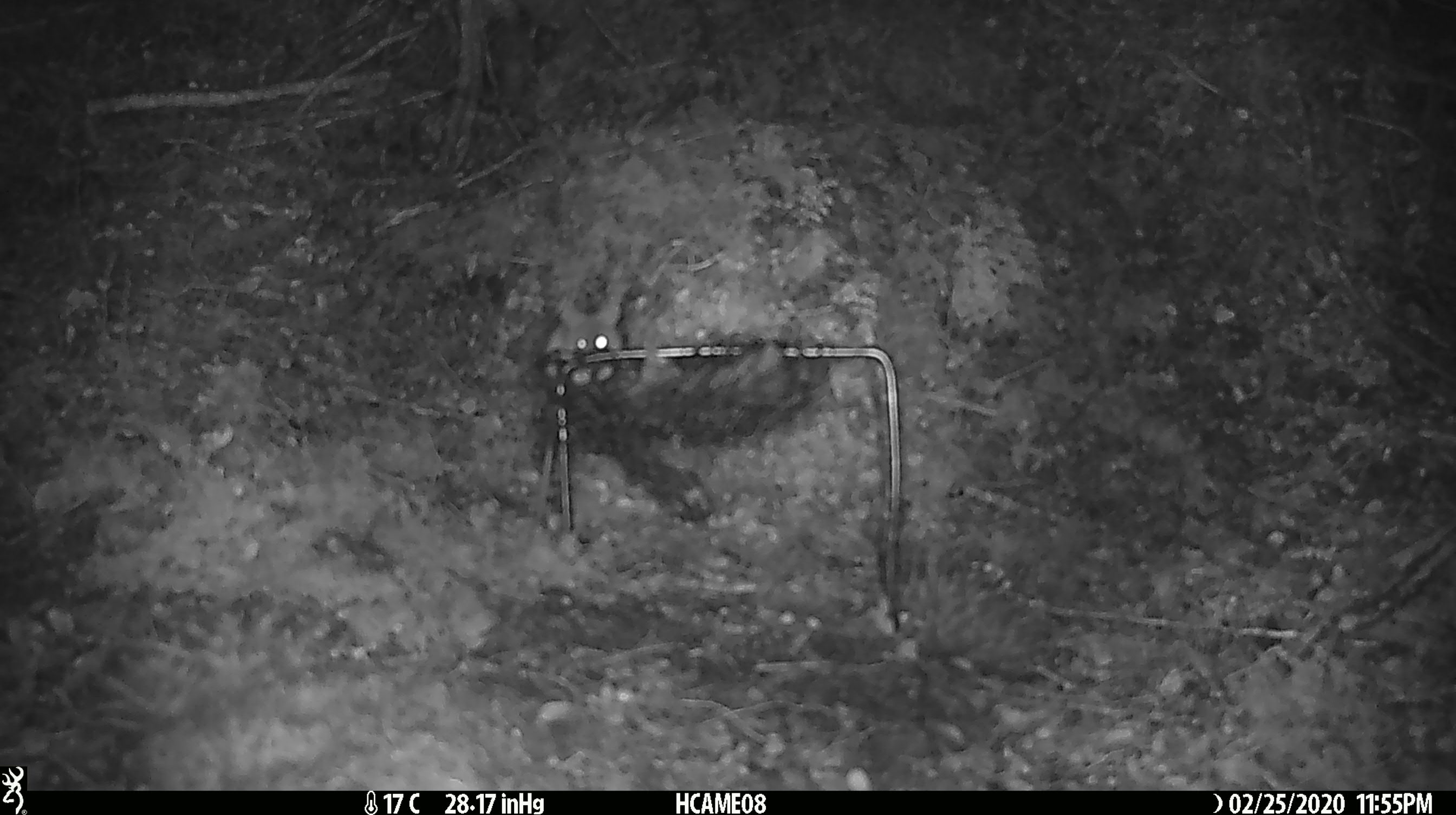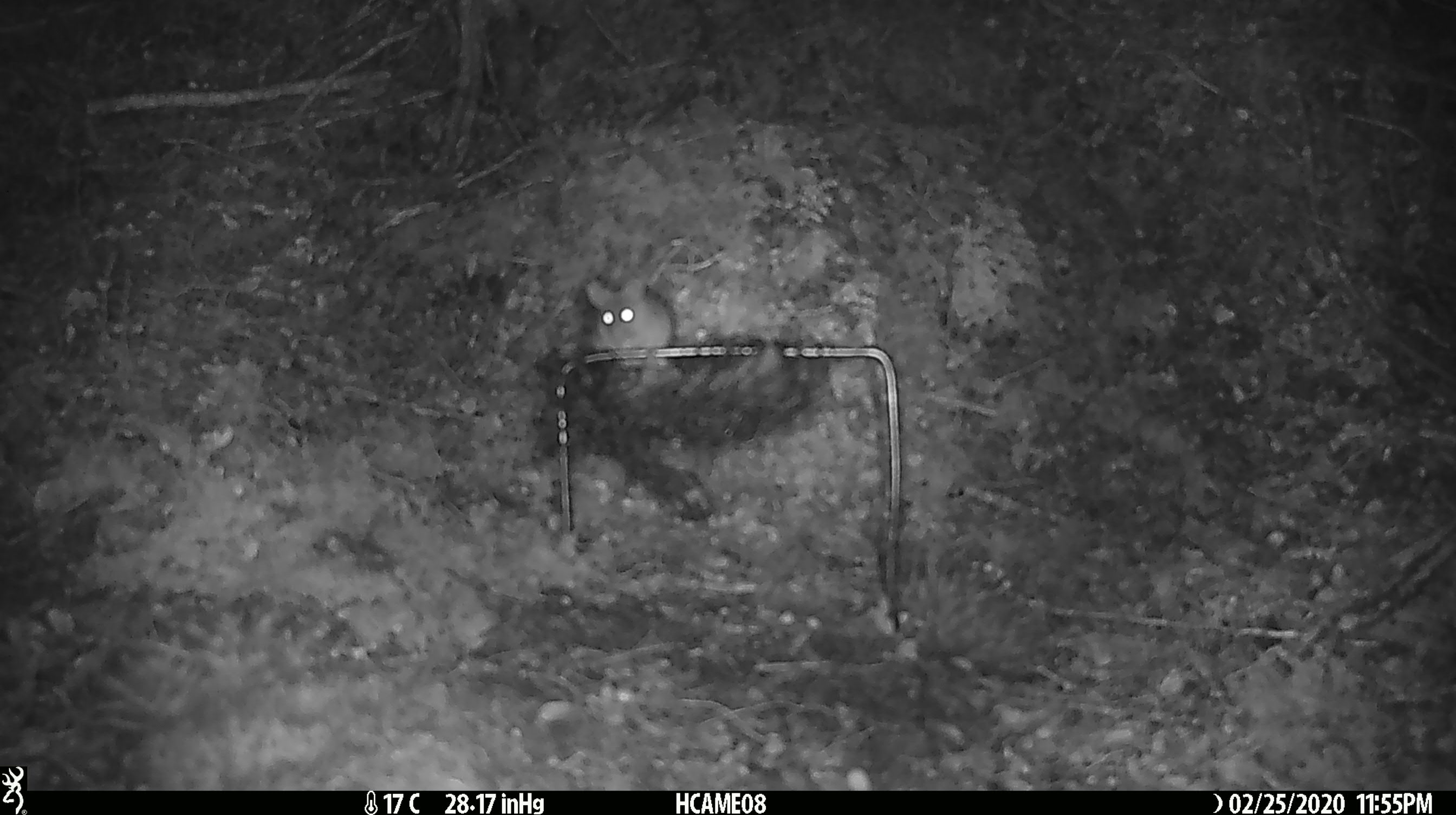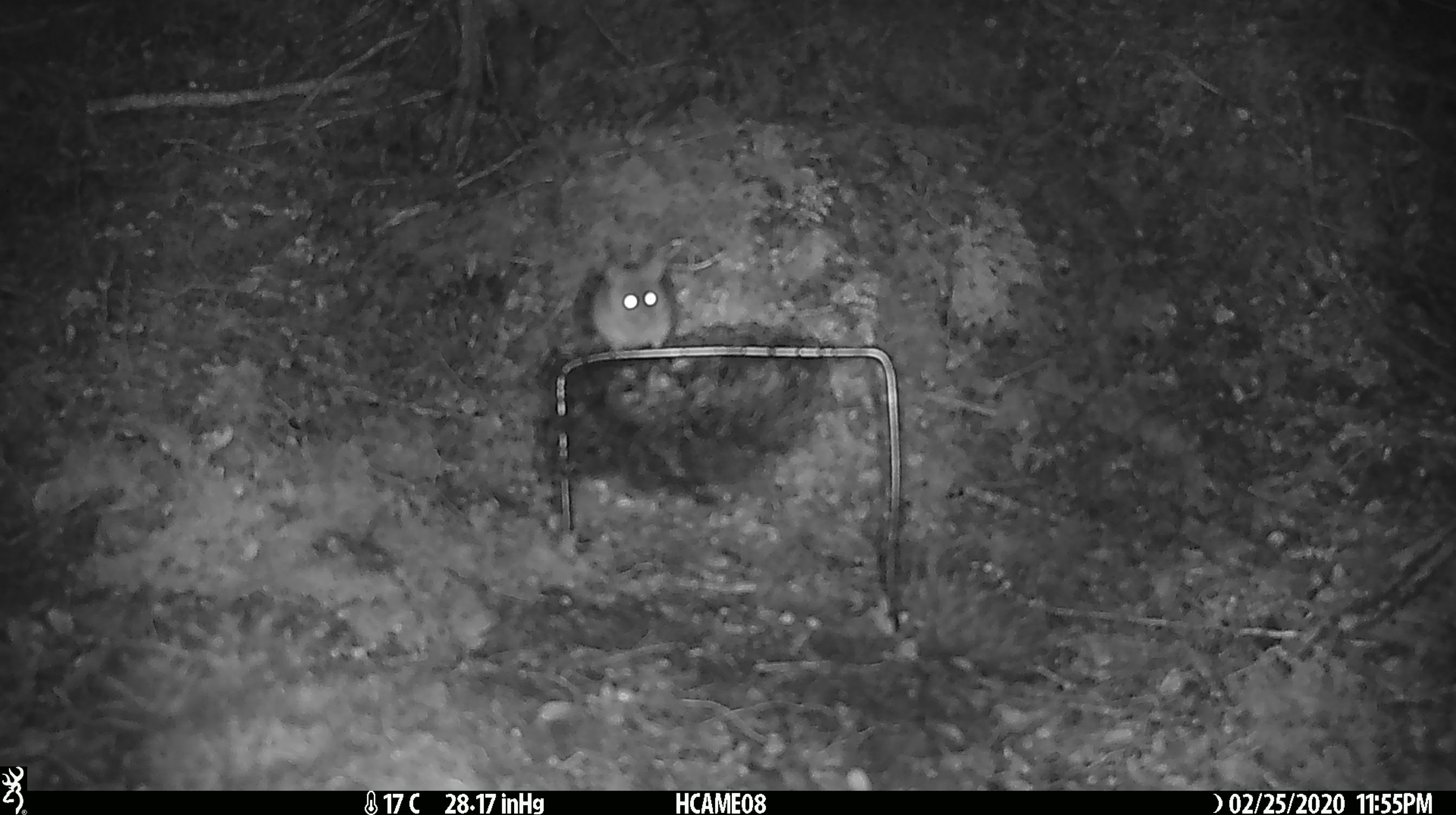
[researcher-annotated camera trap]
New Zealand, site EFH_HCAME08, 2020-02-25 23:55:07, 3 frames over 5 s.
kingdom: Animalia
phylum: Chordata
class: Mammalia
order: Rodentia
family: Muridae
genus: Mus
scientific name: Mus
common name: mouse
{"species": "mouse (Mus)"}